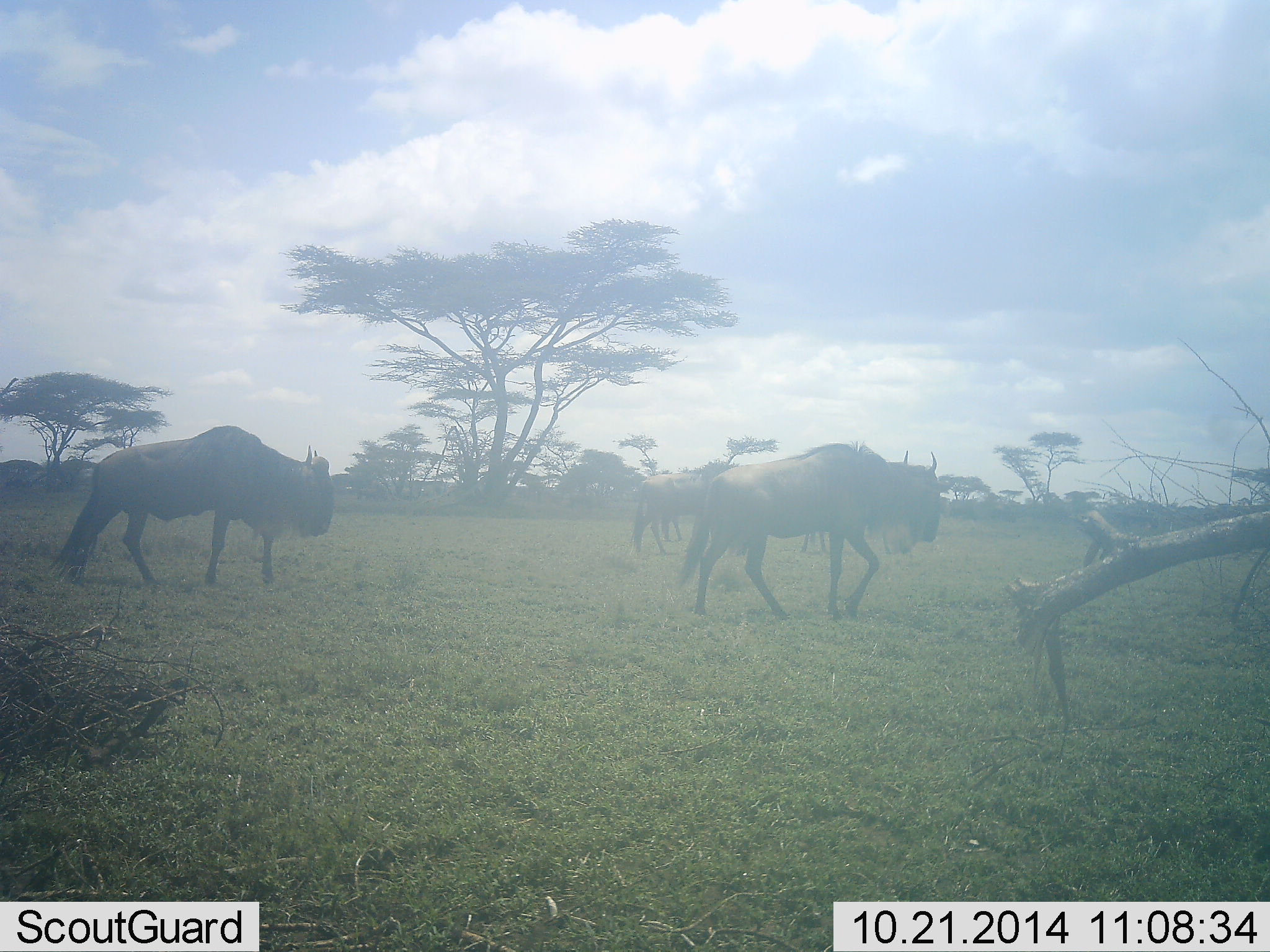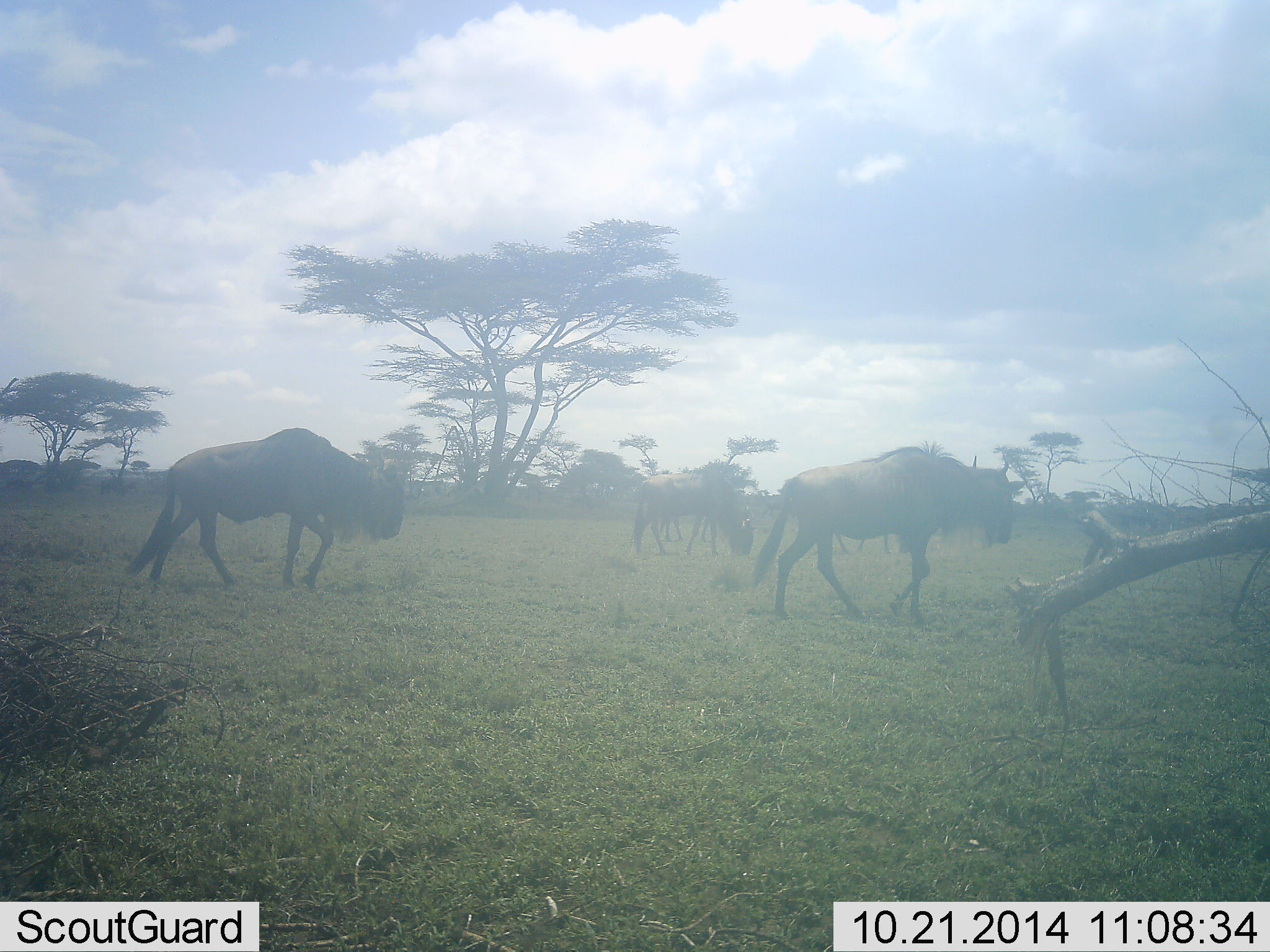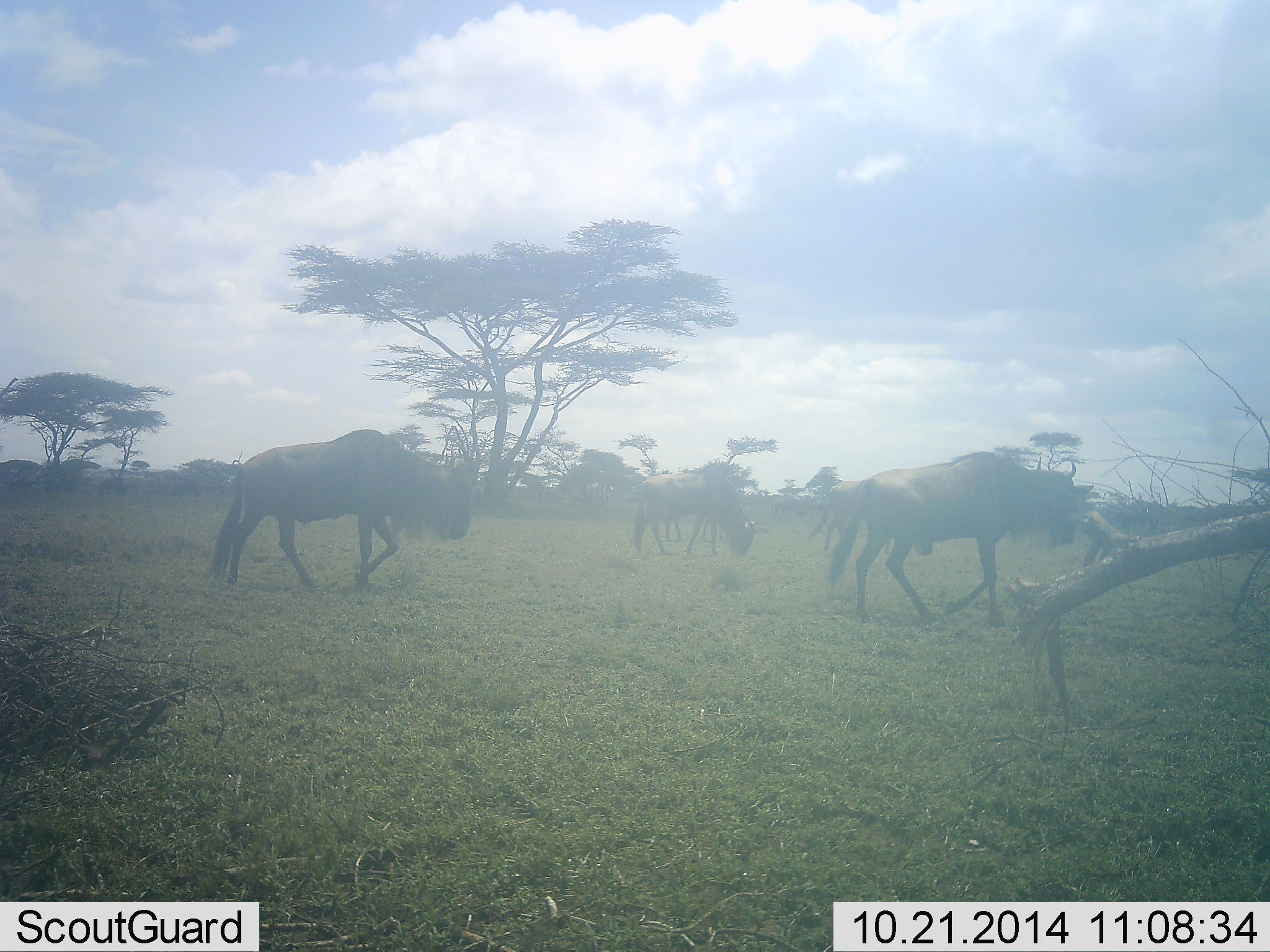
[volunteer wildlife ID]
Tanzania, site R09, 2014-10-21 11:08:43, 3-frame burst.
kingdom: Animalia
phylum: Chordata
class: Mammalia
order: Artiodactyla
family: Bovidae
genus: Connochaetes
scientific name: Connochaetes taurinus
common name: blue wildebeest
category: wildebeest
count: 4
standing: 10%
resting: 0%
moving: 90%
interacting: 0%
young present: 0%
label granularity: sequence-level